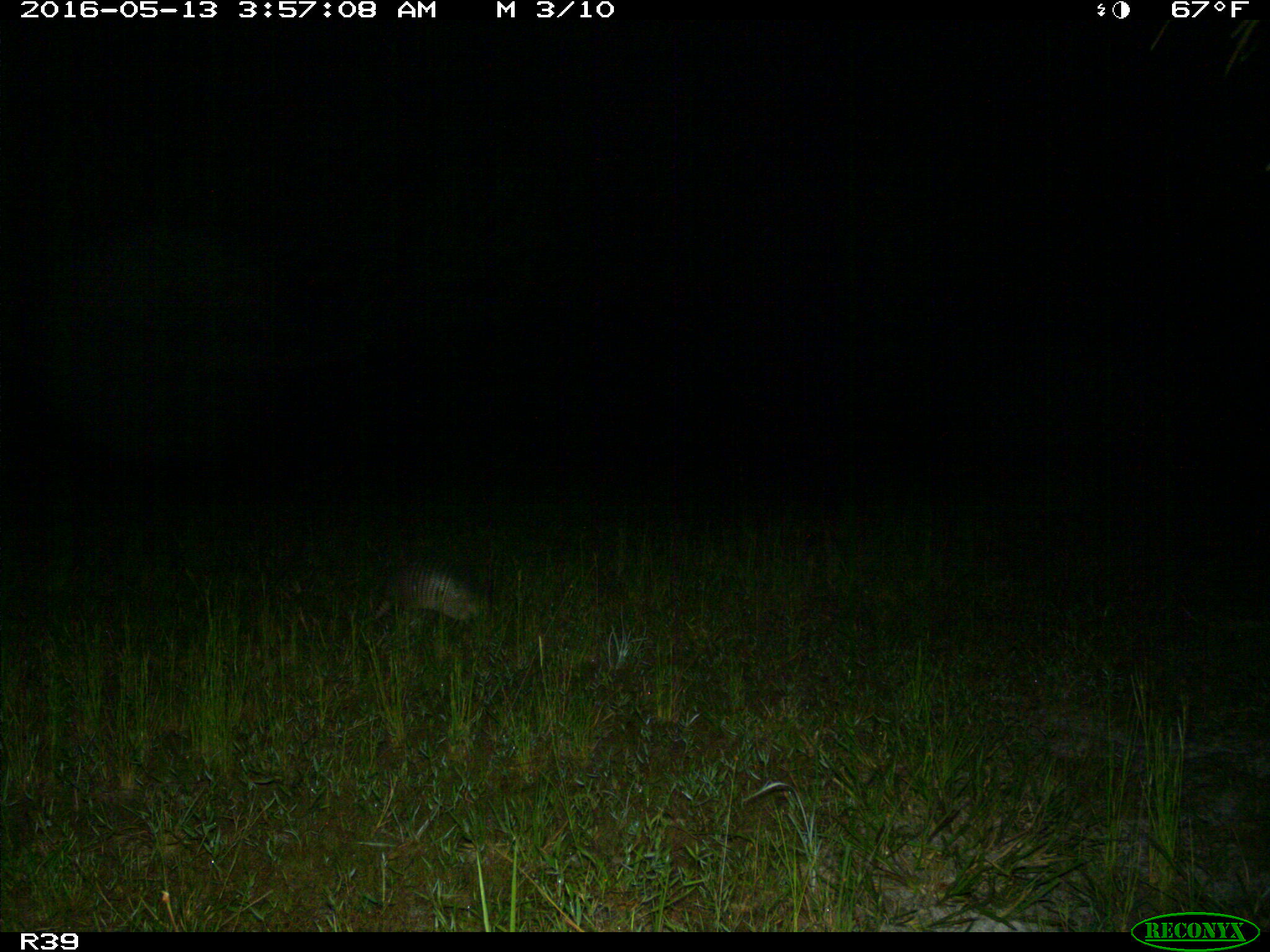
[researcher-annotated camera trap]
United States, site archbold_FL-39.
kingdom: Animalia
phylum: Chordata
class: Mammalia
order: Cingulata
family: Dasypodidae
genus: Dasypus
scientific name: Dasypus novemcinctus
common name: nine-banded armadillo